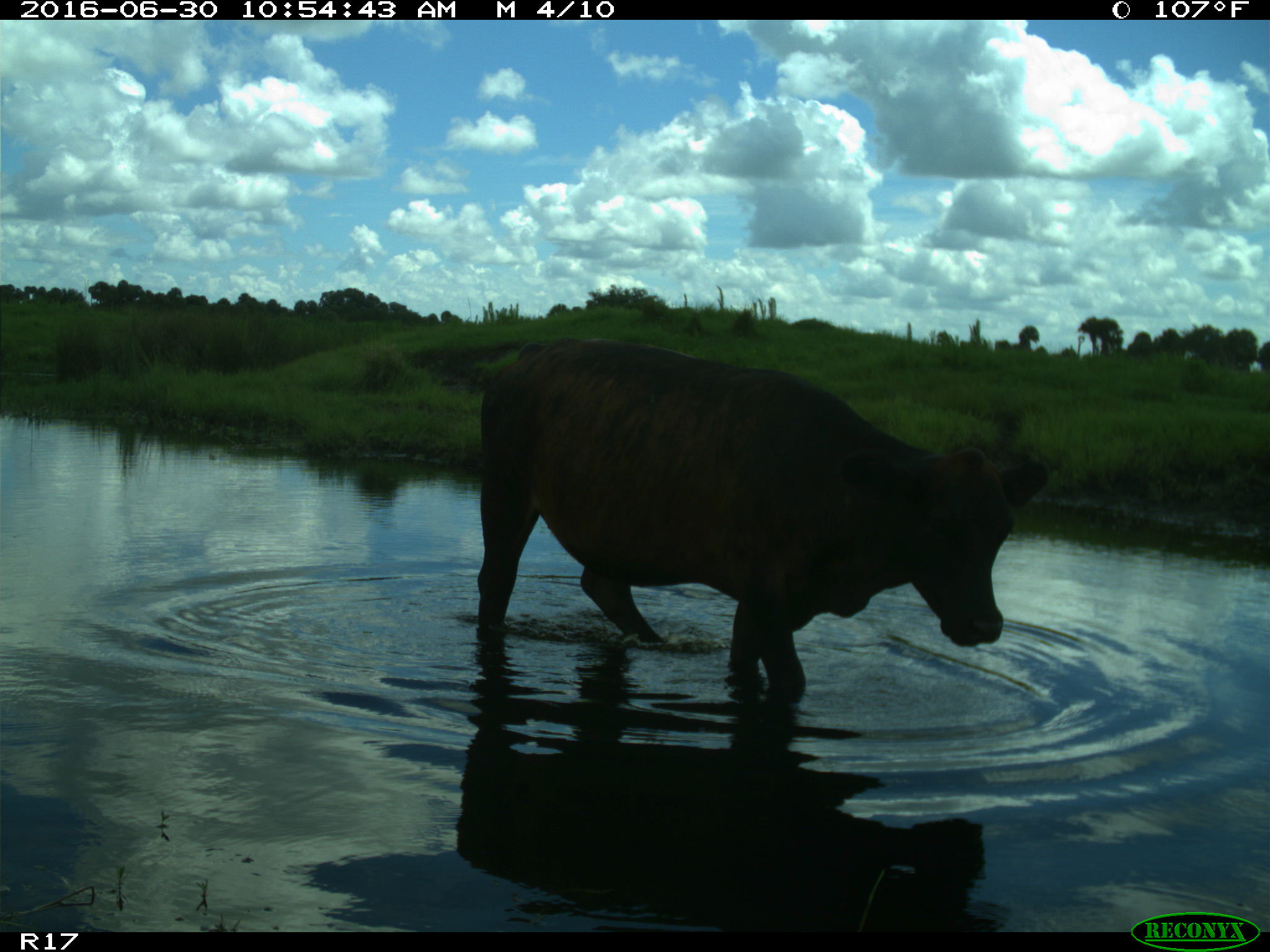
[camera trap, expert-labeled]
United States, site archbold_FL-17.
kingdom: Animalia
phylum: Chordata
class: Mammalia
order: Artiodactyla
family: Bovidae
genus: Bos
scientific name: Bos taurus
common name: domestic cow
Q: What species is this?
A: Bos taurus (domestic cow).